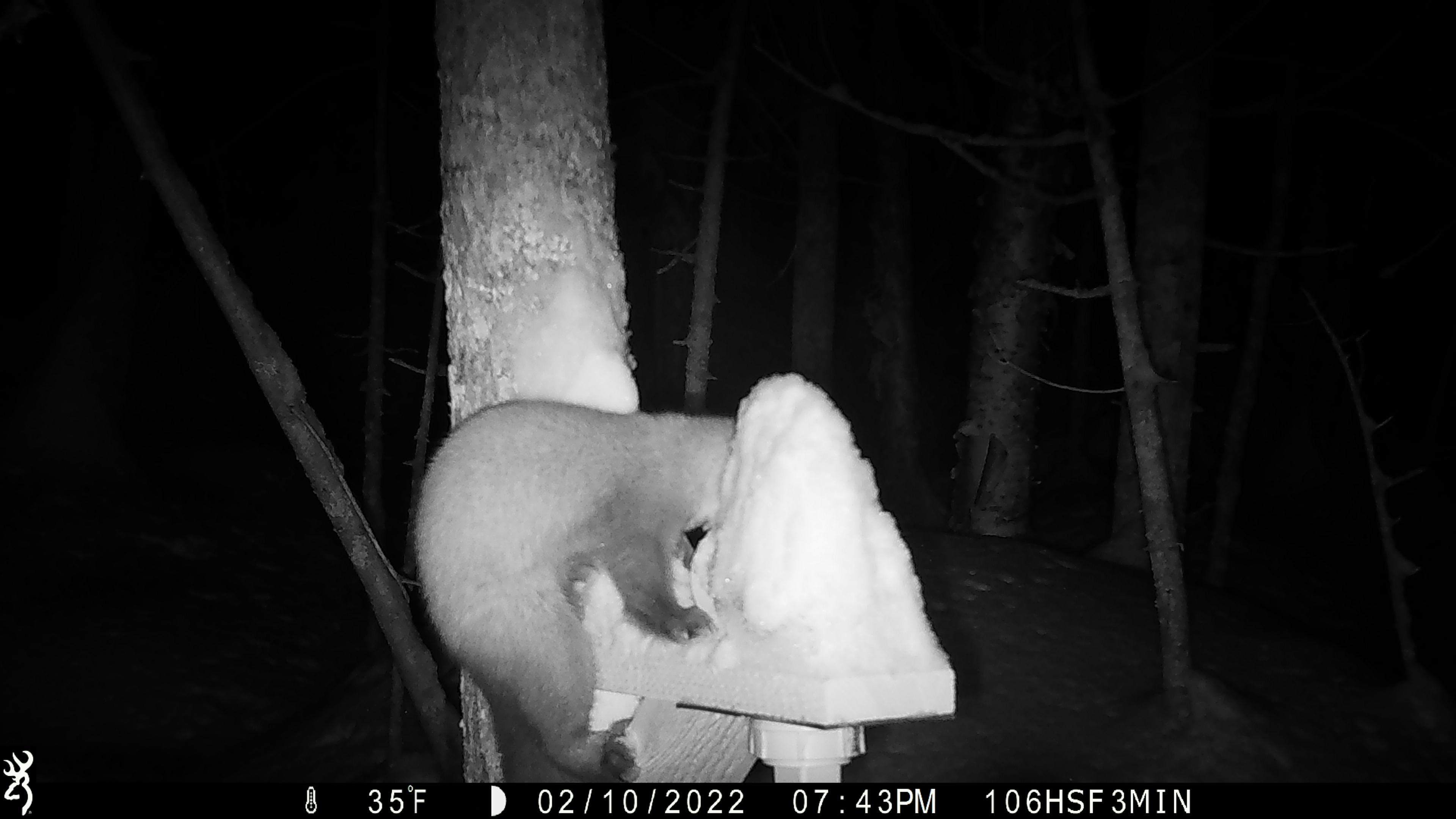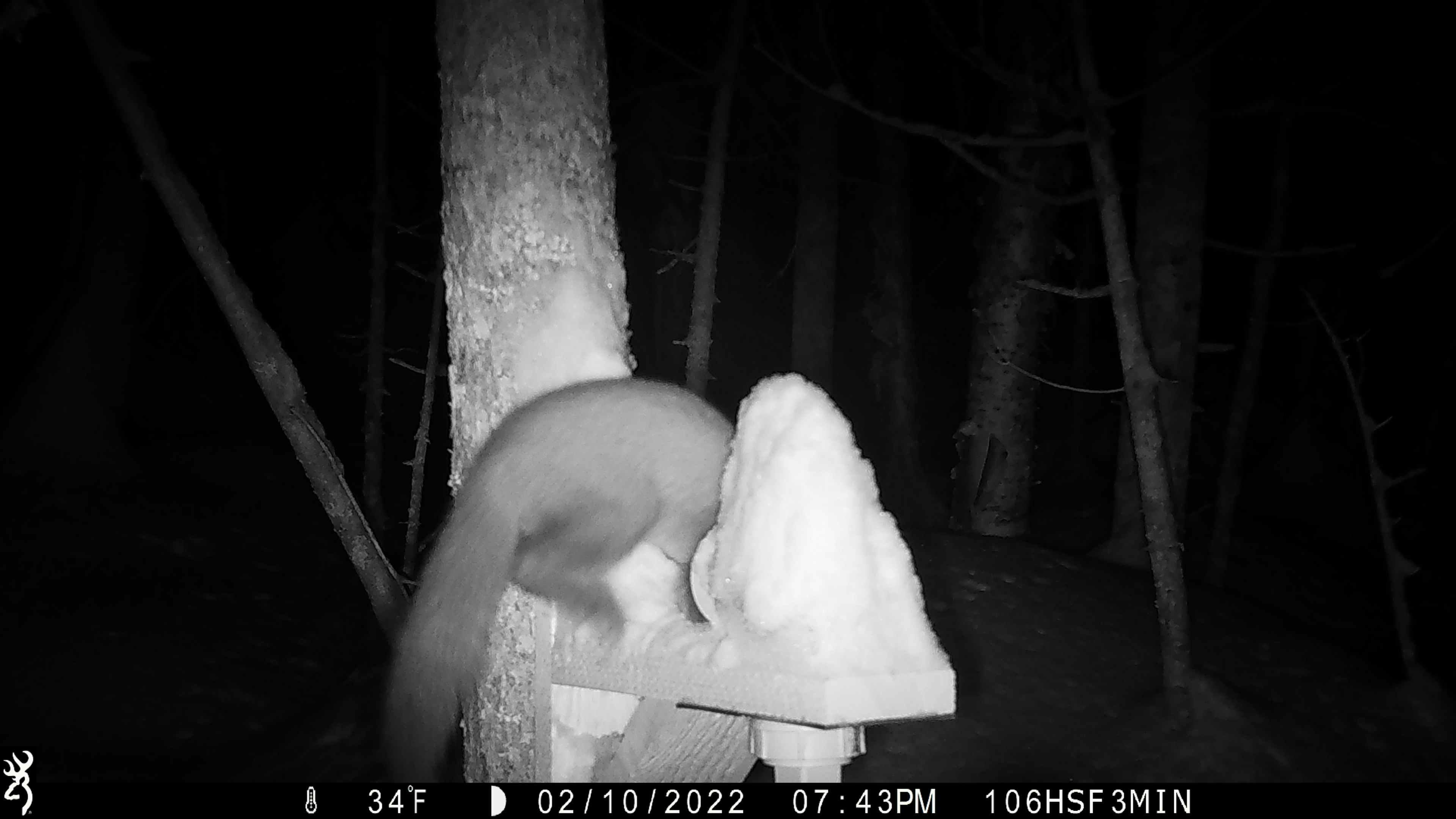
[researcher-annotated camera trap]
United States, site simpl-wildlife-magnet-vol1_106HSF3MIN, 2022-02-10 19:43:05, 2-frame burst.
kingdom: Animalia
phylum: Chordata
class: Mammalia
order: Carnivora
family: Mustelidae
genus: Martes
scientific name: Martes americana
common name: american marten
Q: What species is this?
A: American marten (Martes americana).